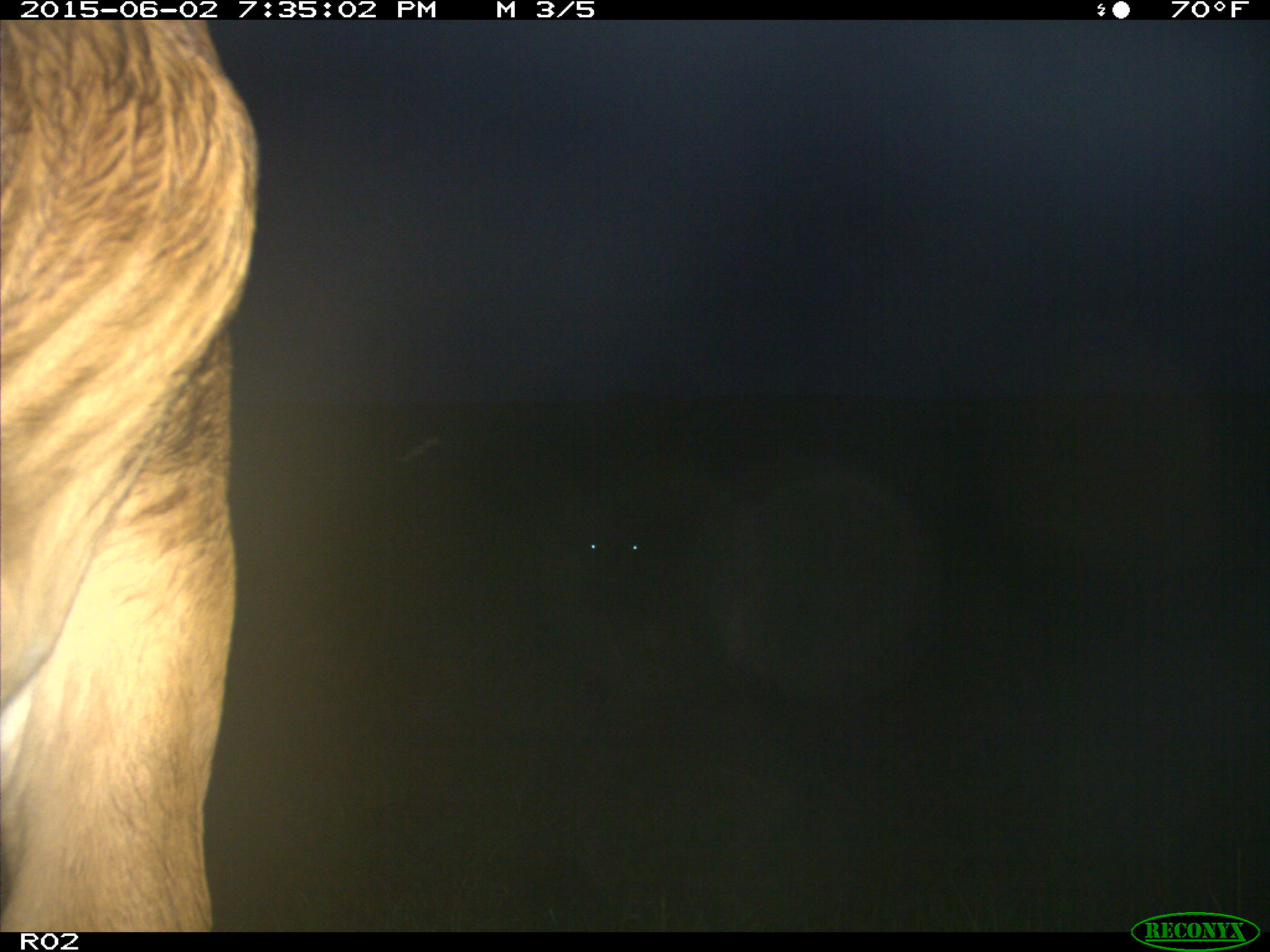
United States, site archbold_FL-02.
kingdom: Animalia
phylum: Chordata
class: Mammalia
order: Artiodactyla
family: Bovidae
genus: Bos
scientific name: Bos taurus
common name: domestic cow